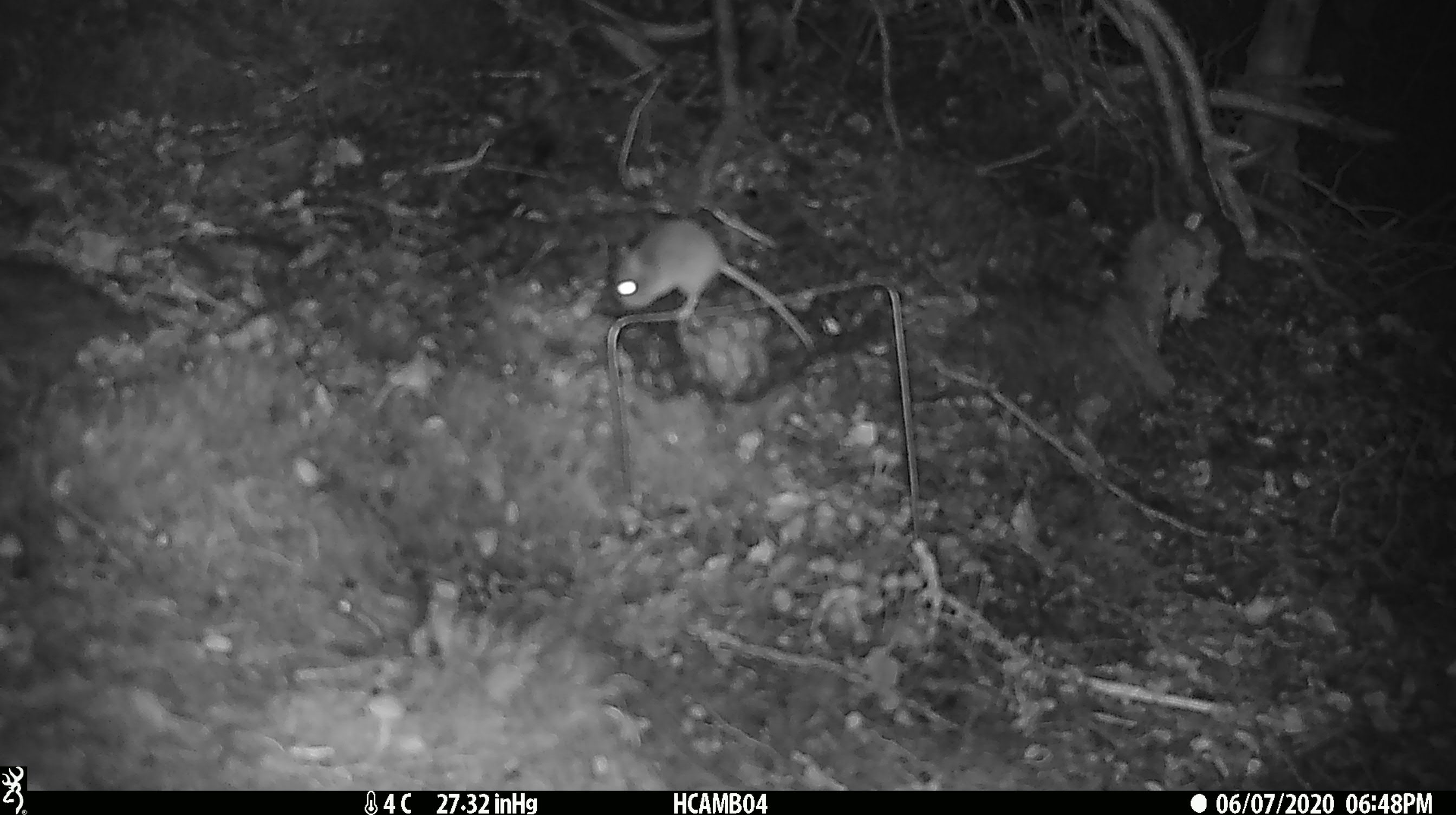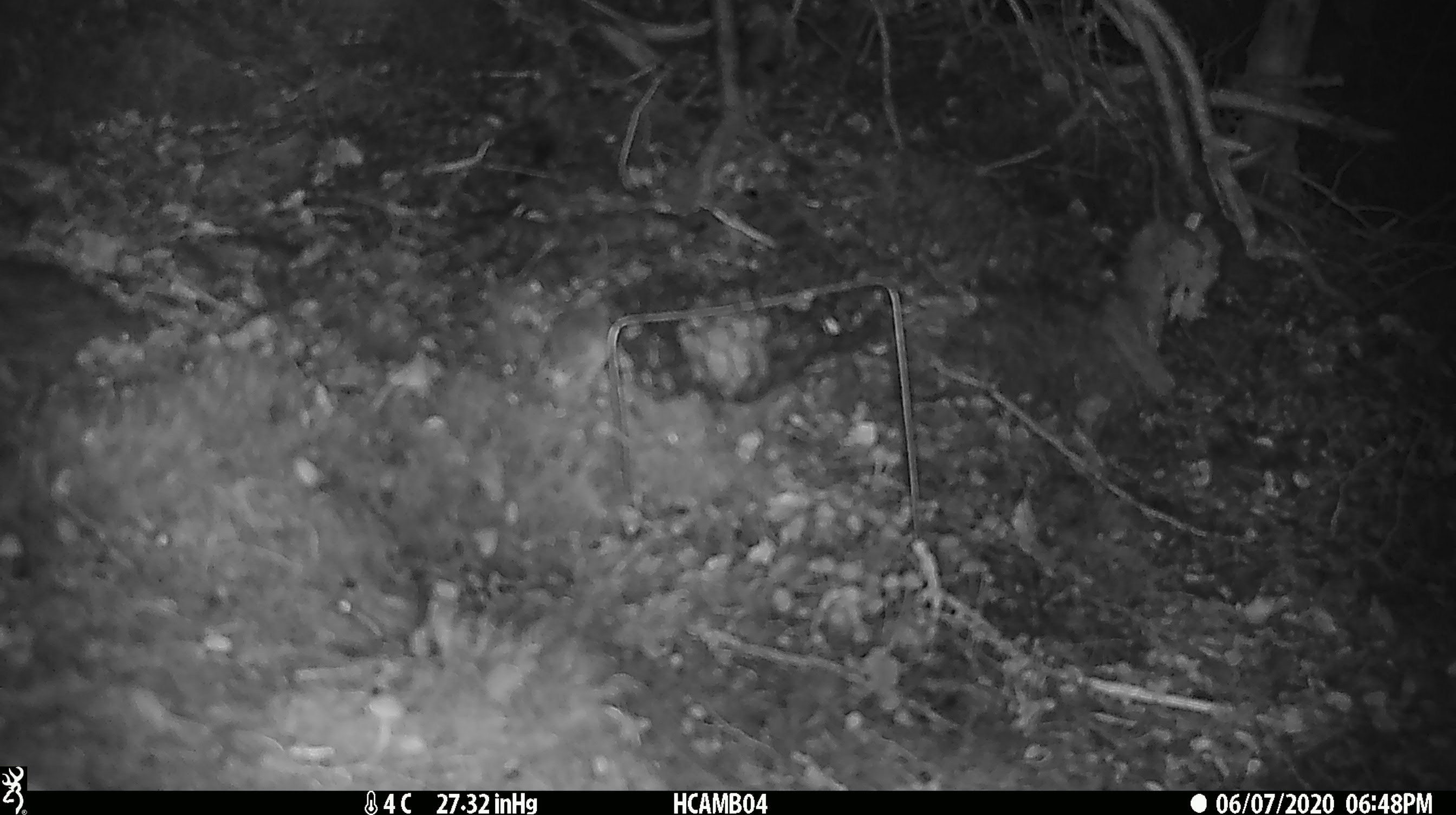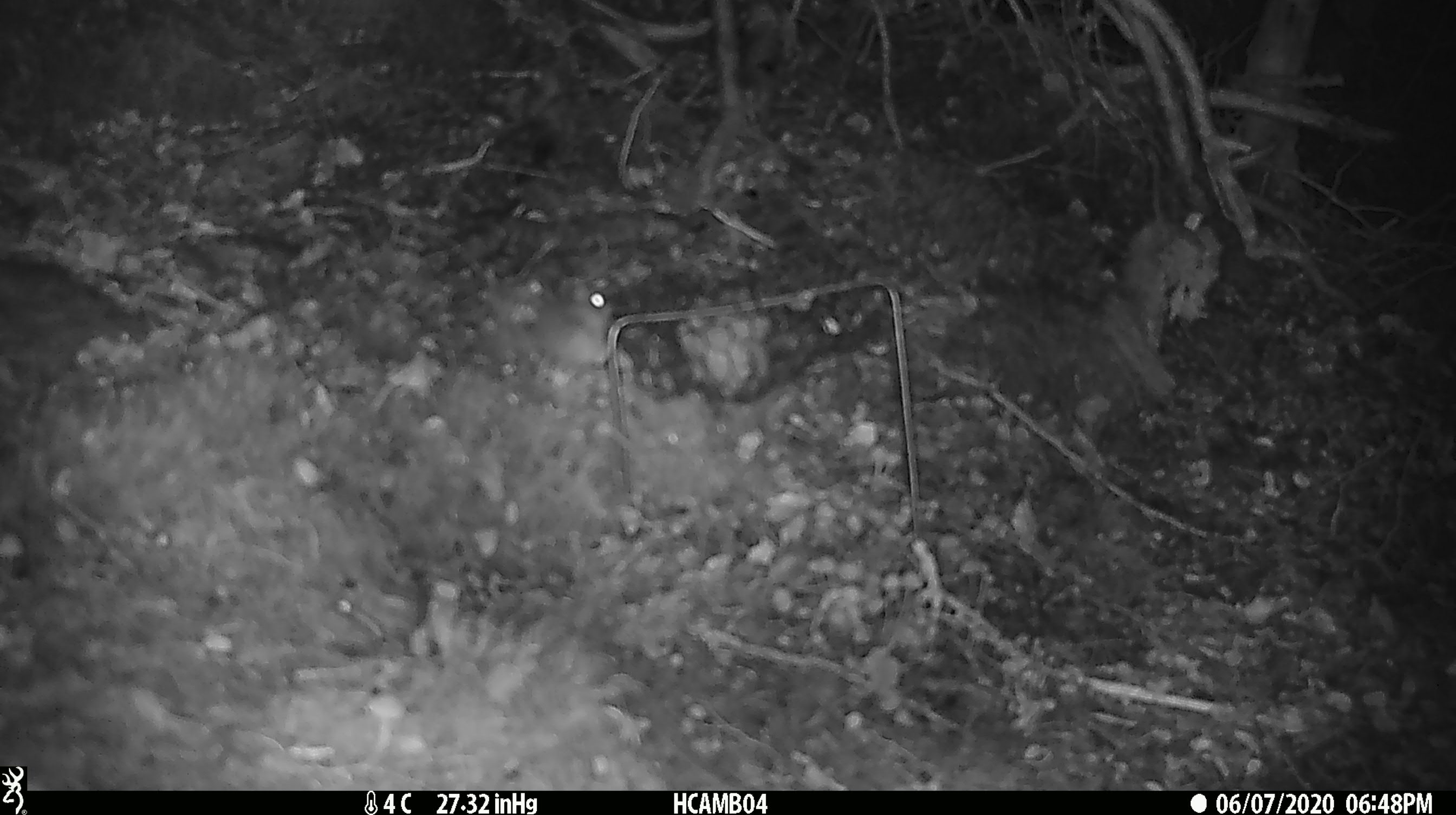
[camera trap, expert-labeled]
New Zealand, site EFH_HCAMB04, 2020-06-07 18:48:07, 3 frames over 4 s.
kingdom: Animalia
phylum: Chordata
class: Mammalia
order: Rodentia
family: Muridae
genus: Mus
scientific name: Mus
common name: mouse